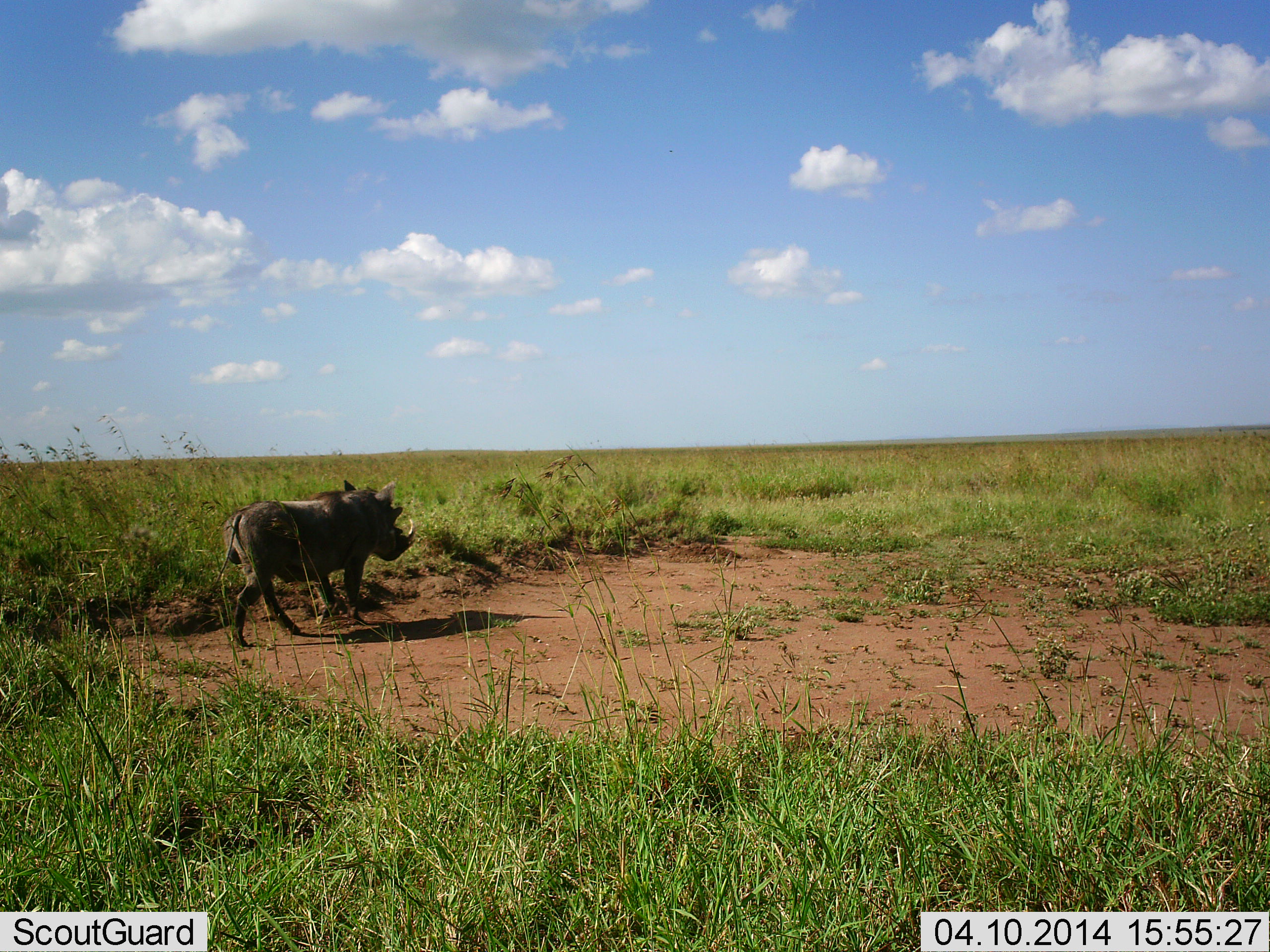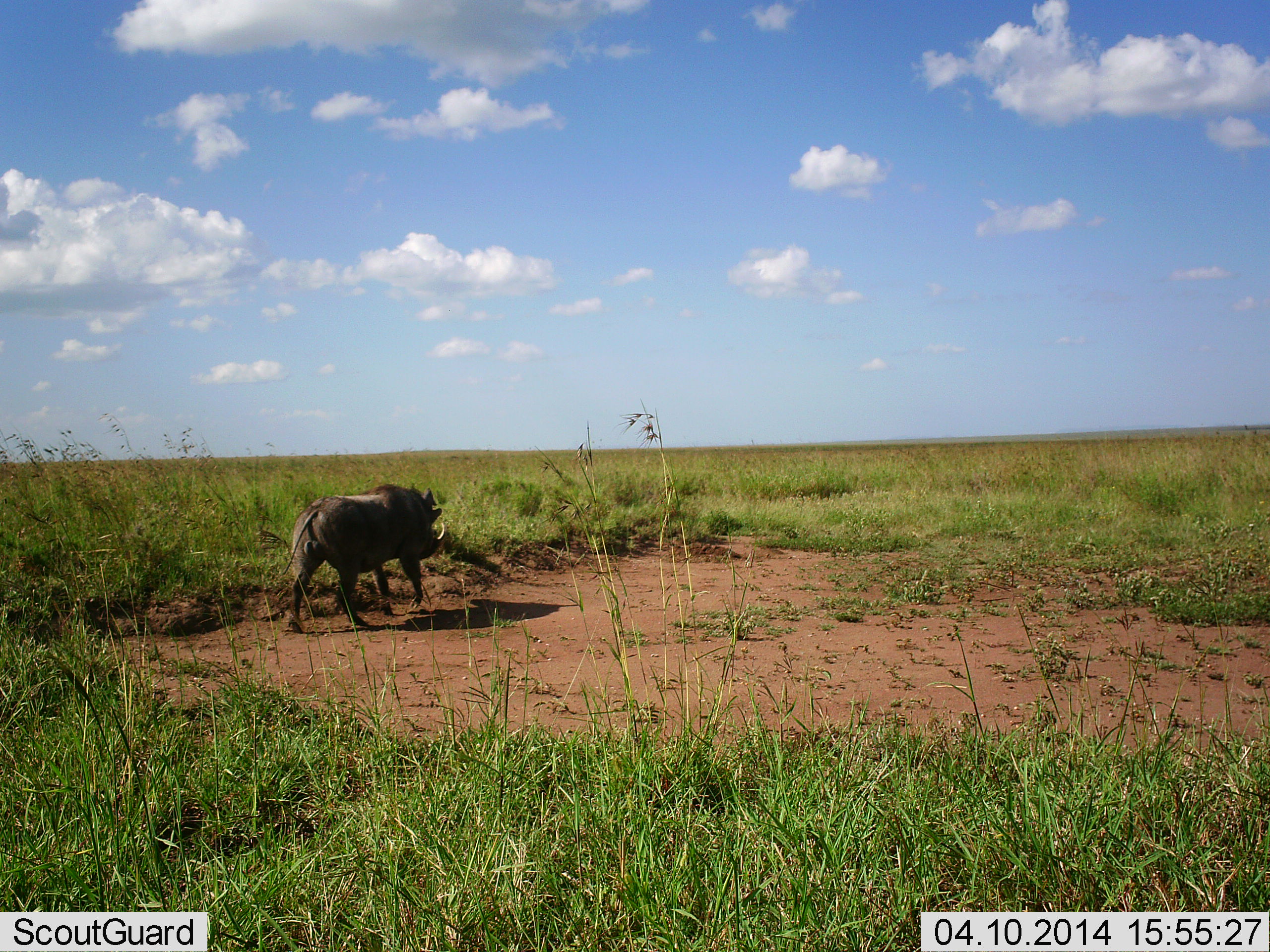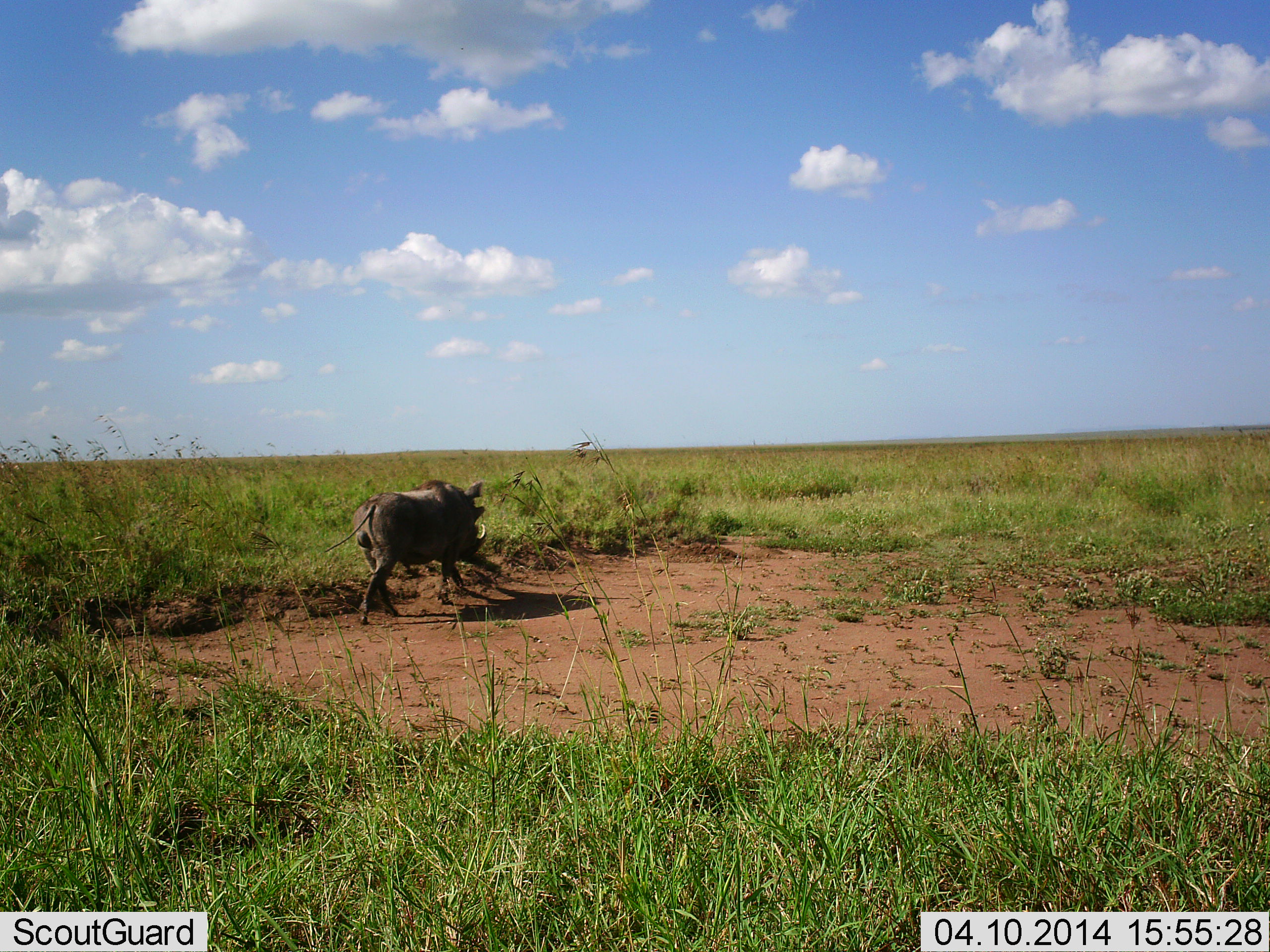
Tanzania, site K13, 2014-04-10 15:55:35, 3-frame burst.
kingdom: Animalia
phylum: Chordata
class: Mammalia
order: Artiodactyla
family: Suidae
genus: Phacochoerus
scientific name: Phacochoerus africanus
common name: warthog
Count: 1.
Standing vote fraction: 0%.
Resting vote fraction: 0%.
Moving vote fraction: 100%.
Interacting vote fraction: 0%.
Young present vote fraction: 0%.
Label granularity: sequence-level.